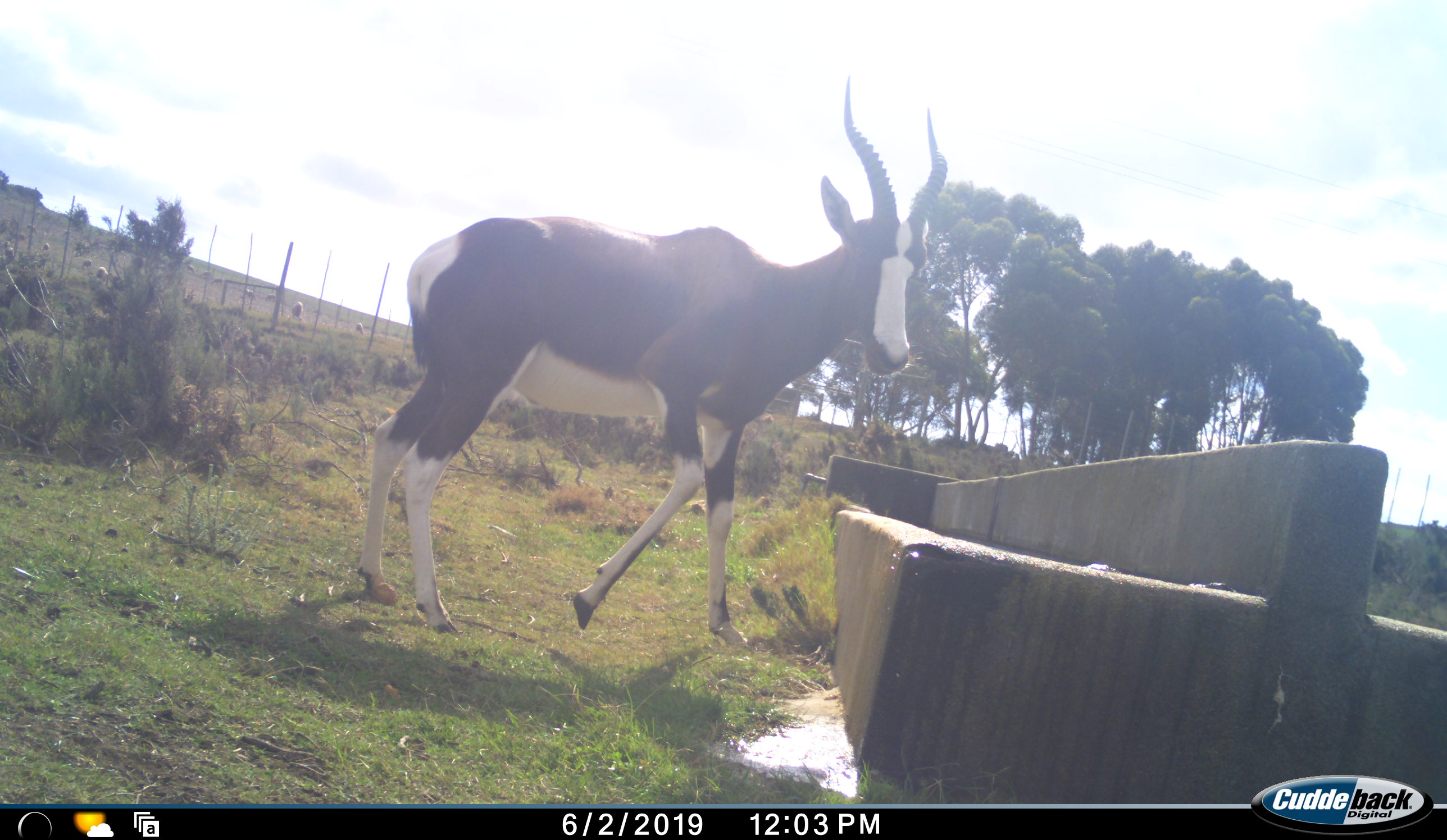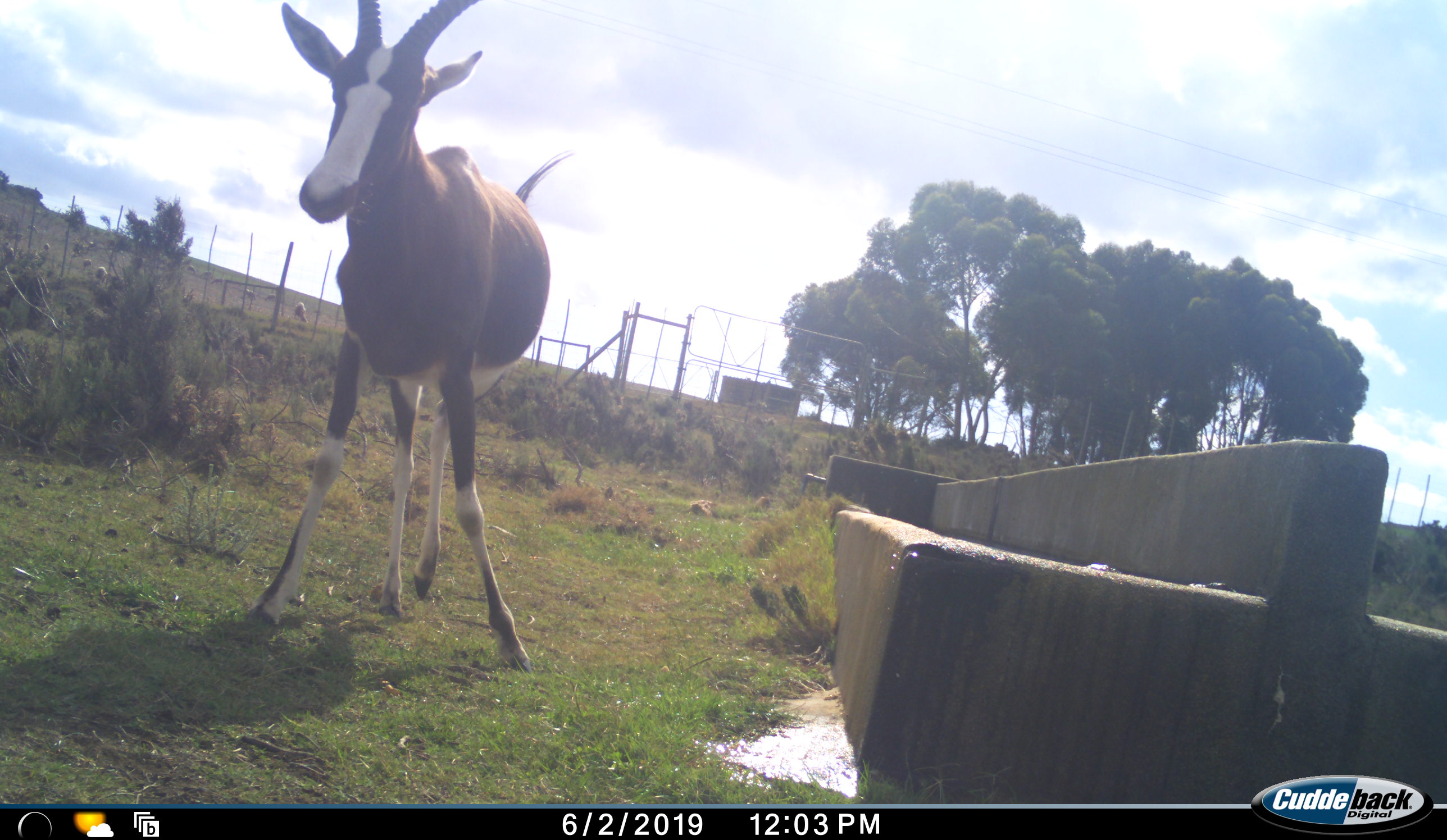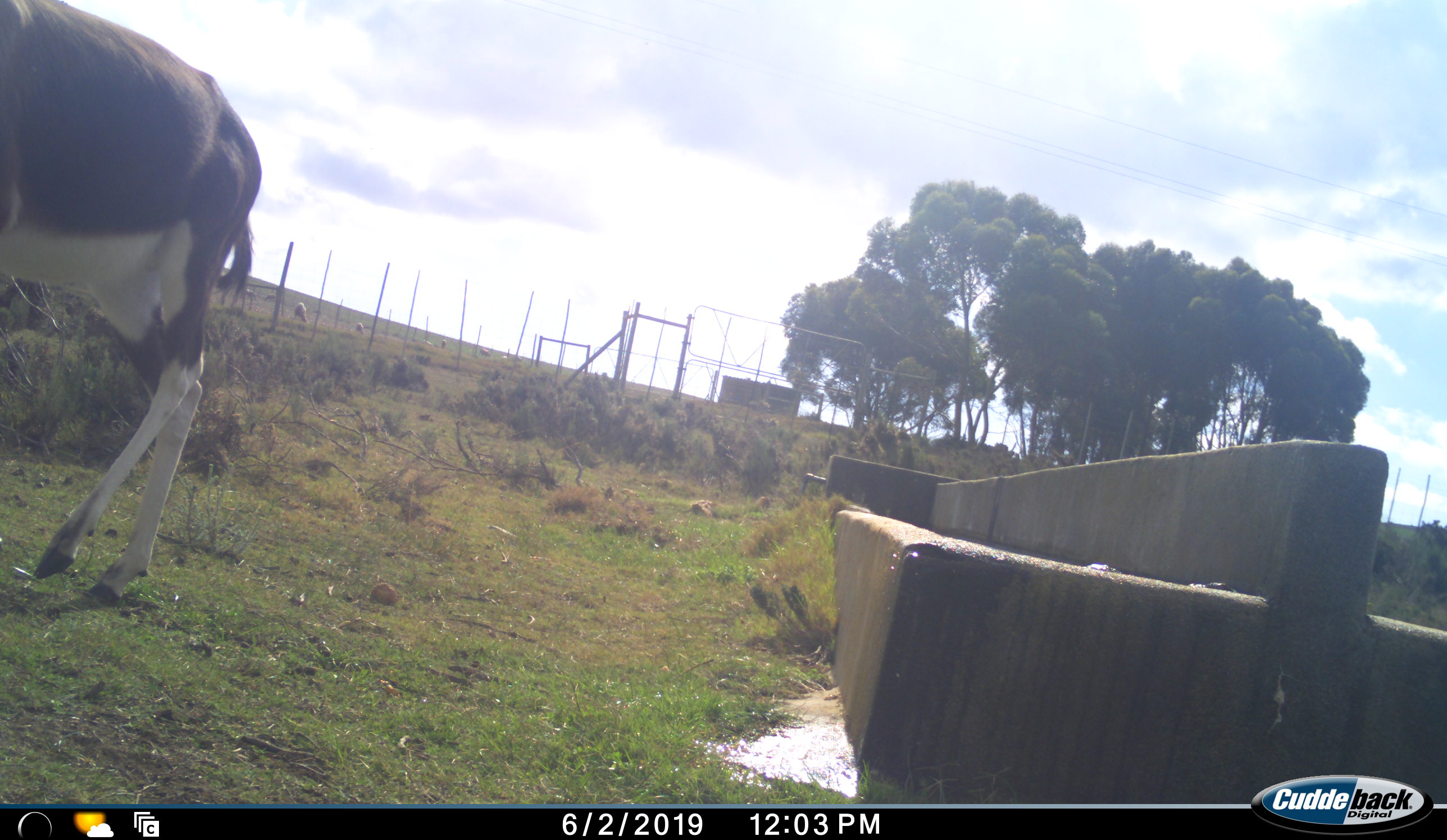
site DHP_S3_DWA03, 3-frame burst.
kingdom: Animalia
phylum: Chordata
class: Mammalia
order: Artiodactyla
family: Bovidae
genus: Damaliscus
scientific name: Damaliscus pygargus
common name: bontebok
Bontebok (Damaliscus pygargus), count 1. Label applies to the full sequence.